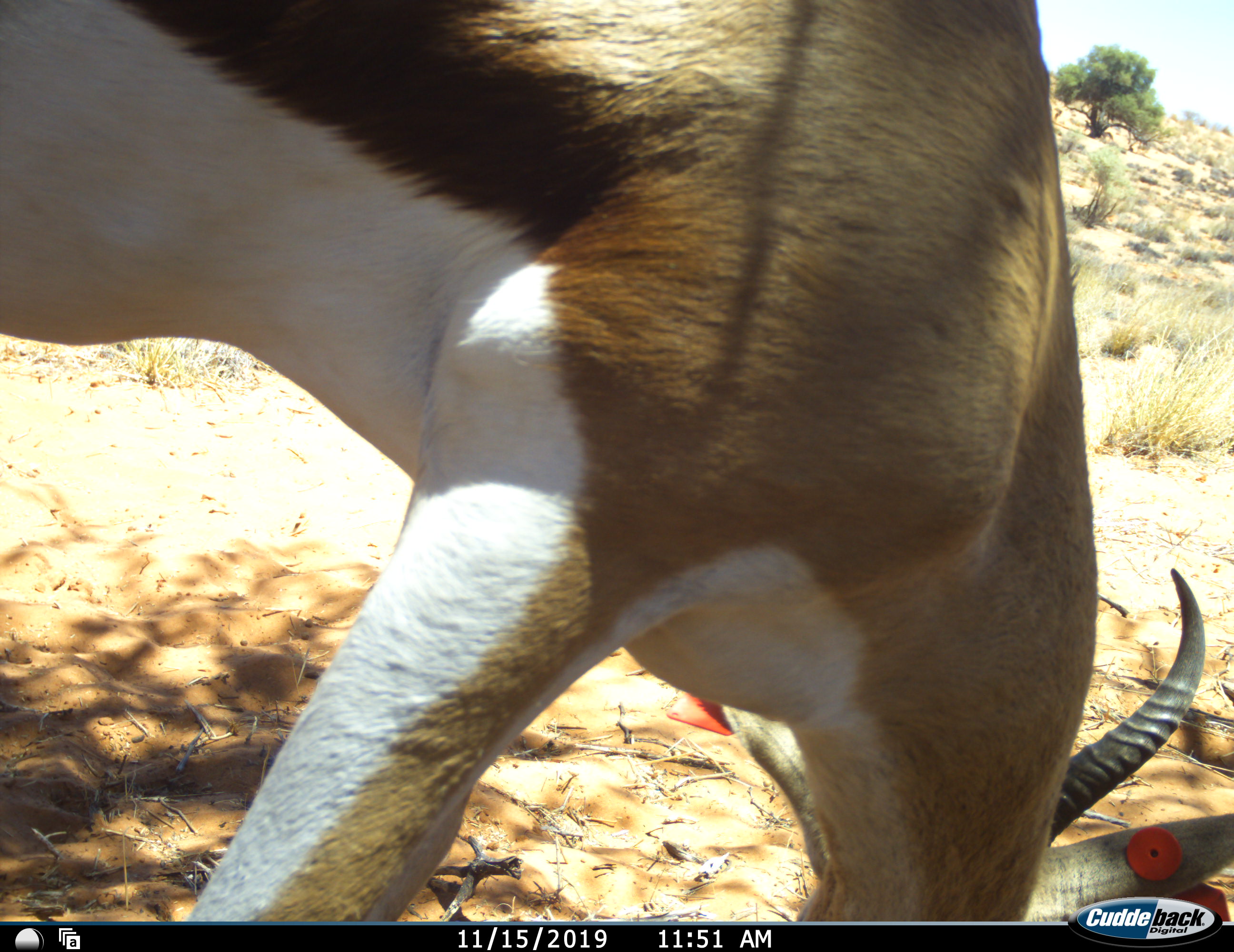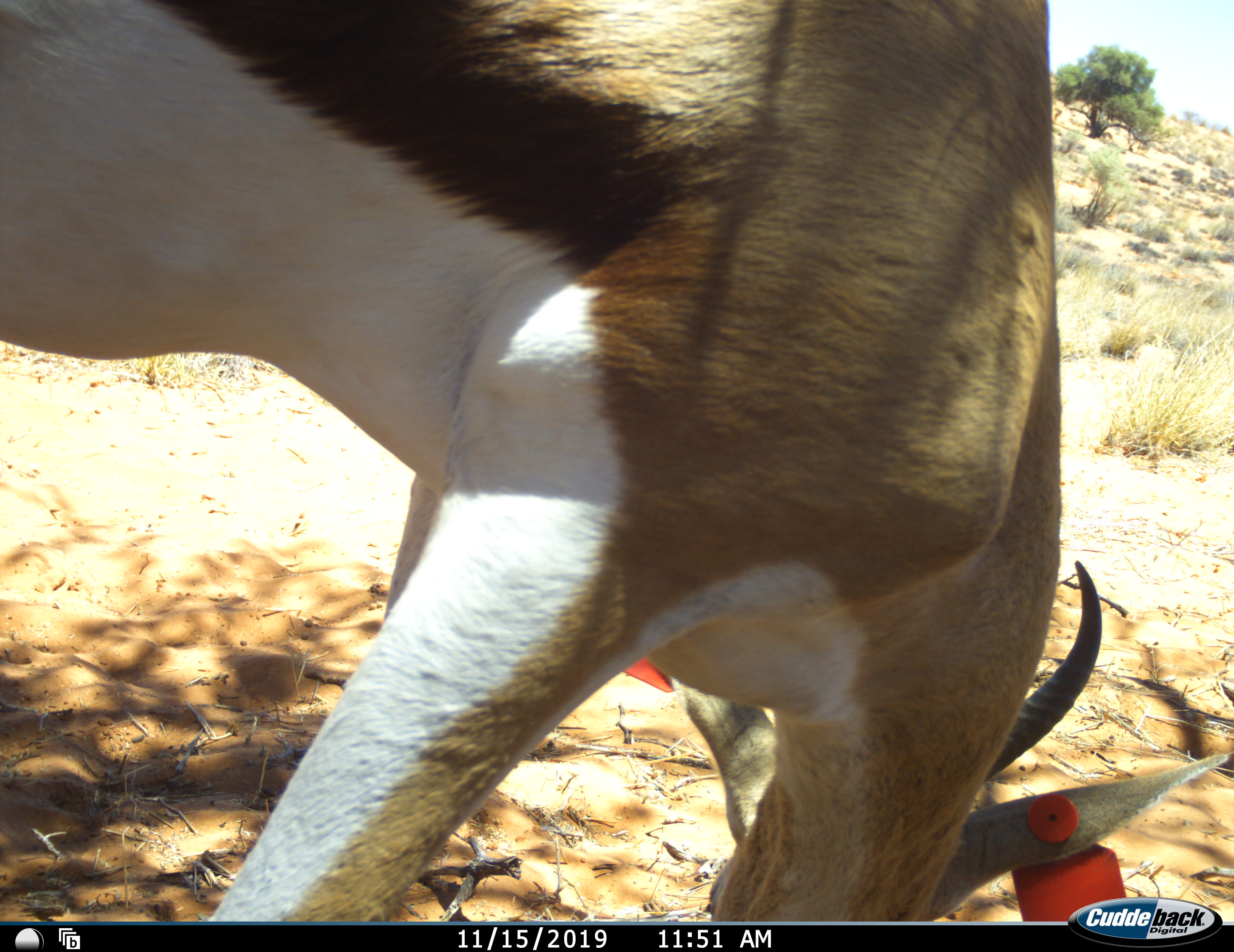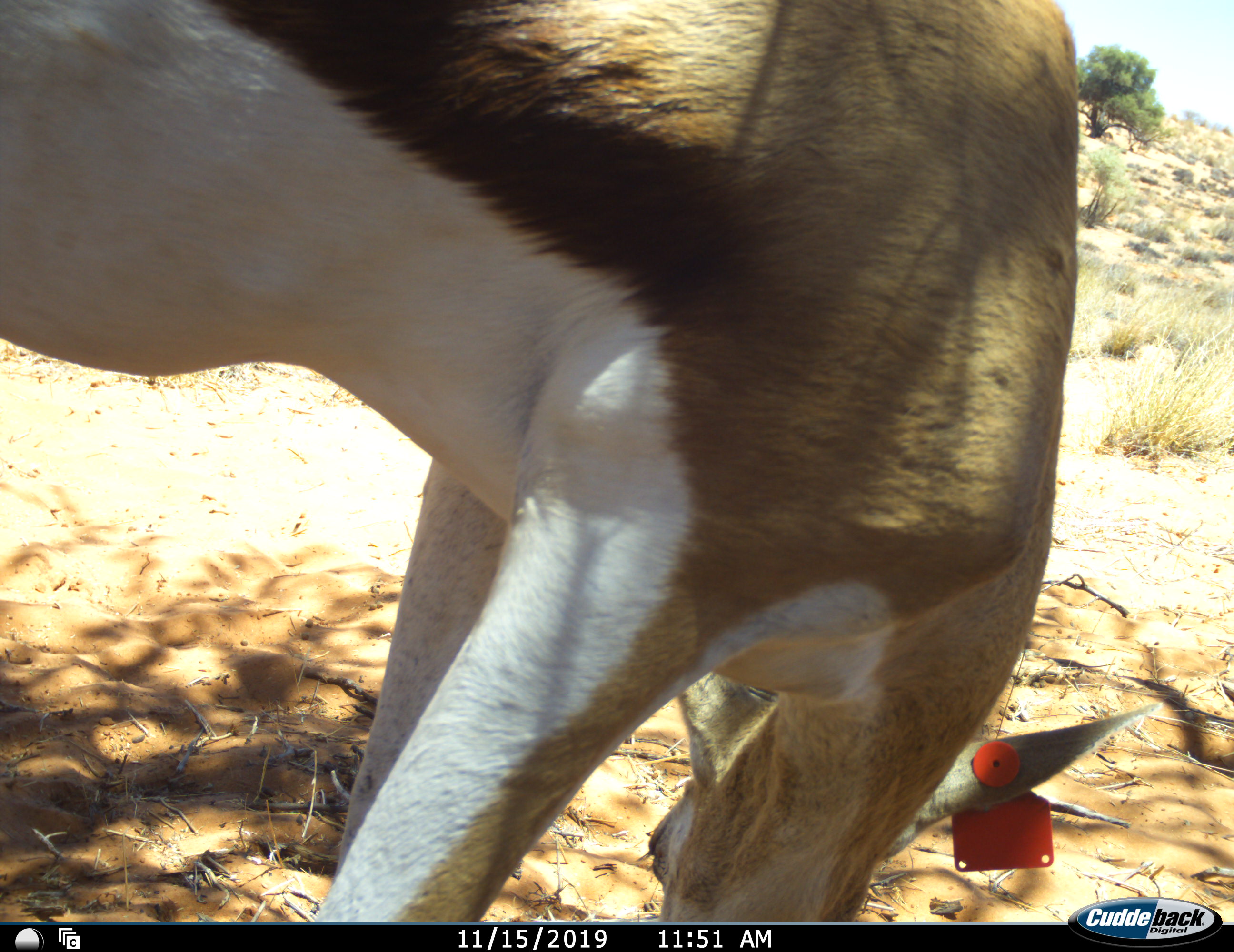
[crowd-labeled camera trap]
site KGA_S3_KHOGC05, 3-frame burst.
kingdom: Animalia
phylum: Chordata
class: Mammalia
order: Artiodactyla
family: Bovidae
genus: Antidorcas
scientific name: Antidorcas marsupialis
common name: springbok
Springbok (Antidorcas marsupialis), count 1. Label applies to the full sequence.